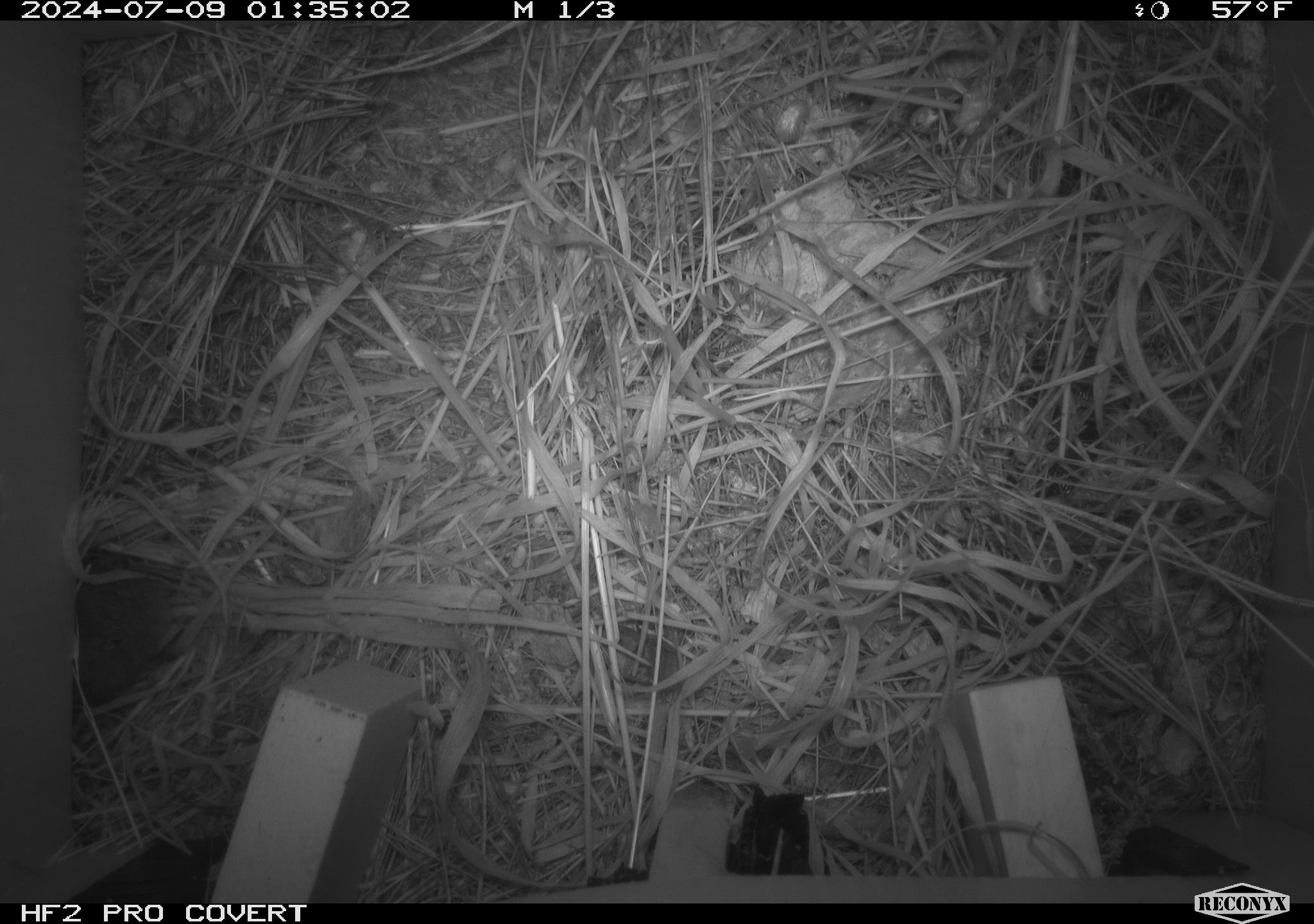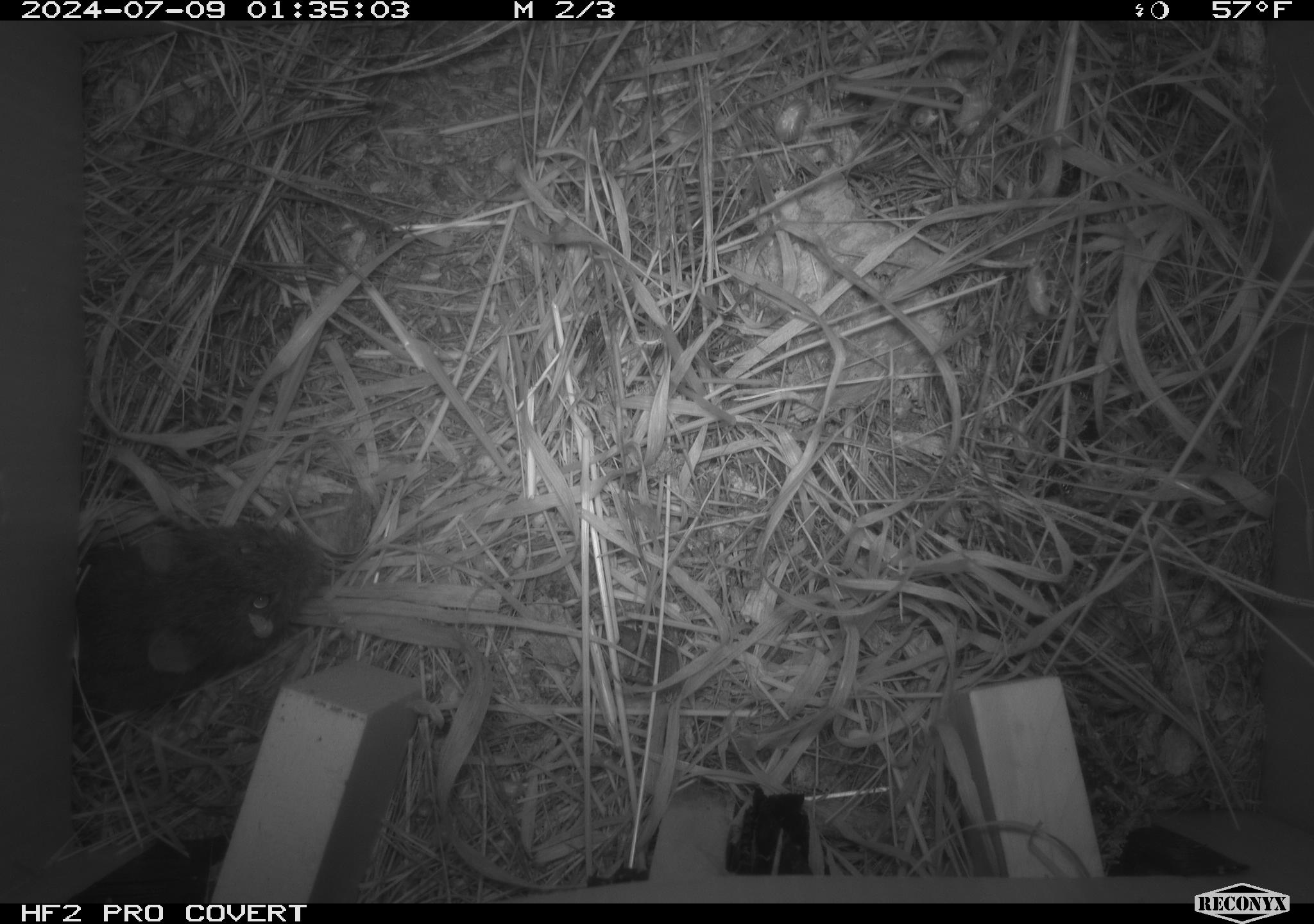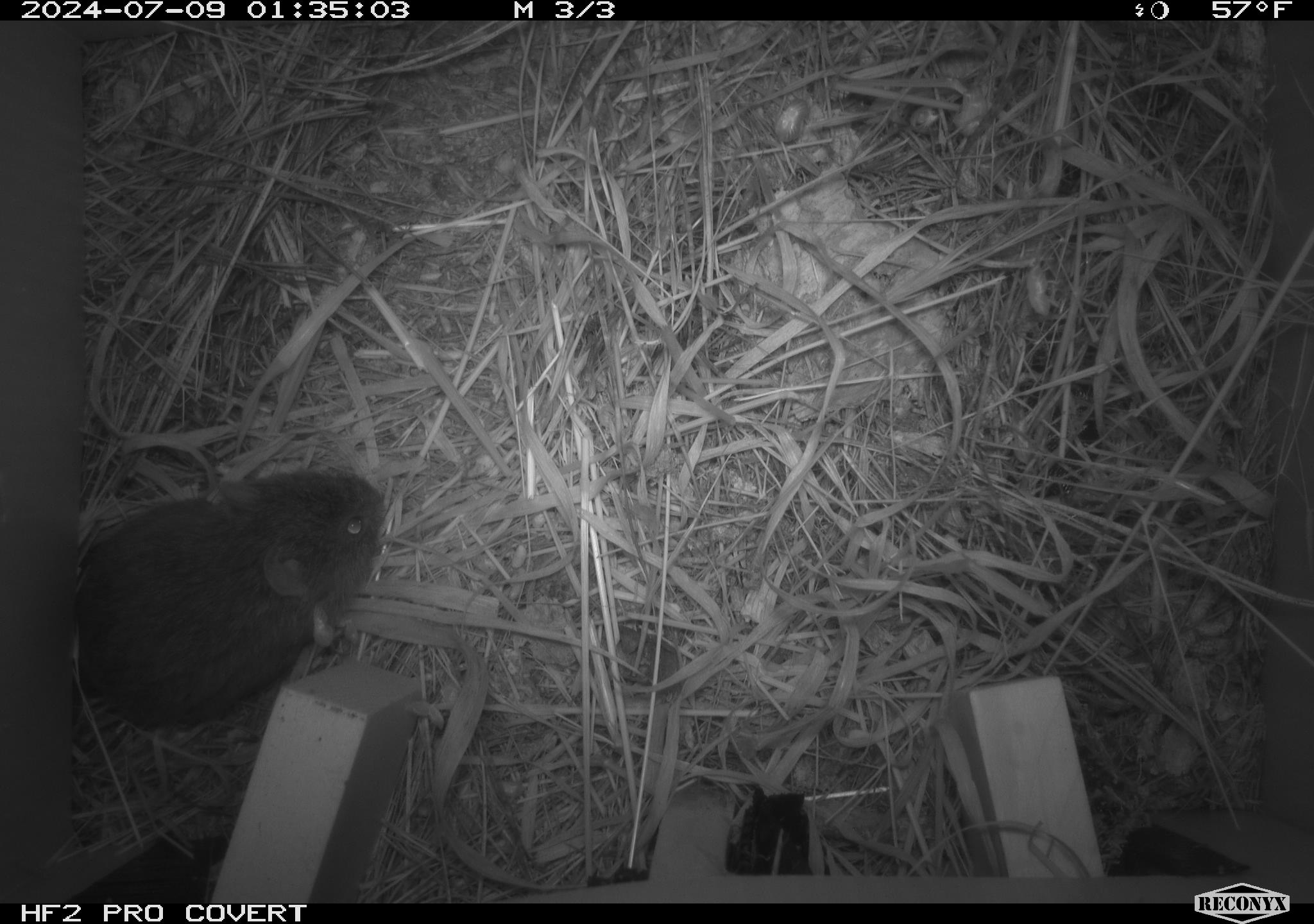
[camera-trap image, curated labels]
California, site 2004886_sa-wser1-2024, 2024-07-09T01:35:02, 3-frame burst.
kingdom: Animalia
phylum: Chordata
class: Mammalia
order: Rodentia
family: Cricetidae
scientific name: Arvicolinae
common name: voles, lemmings, and muskrats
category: arvicolinae subfamily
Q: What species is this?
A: Arvicolinae subfamily (voles, lemmings, and muskrats) (Arvicolinae).